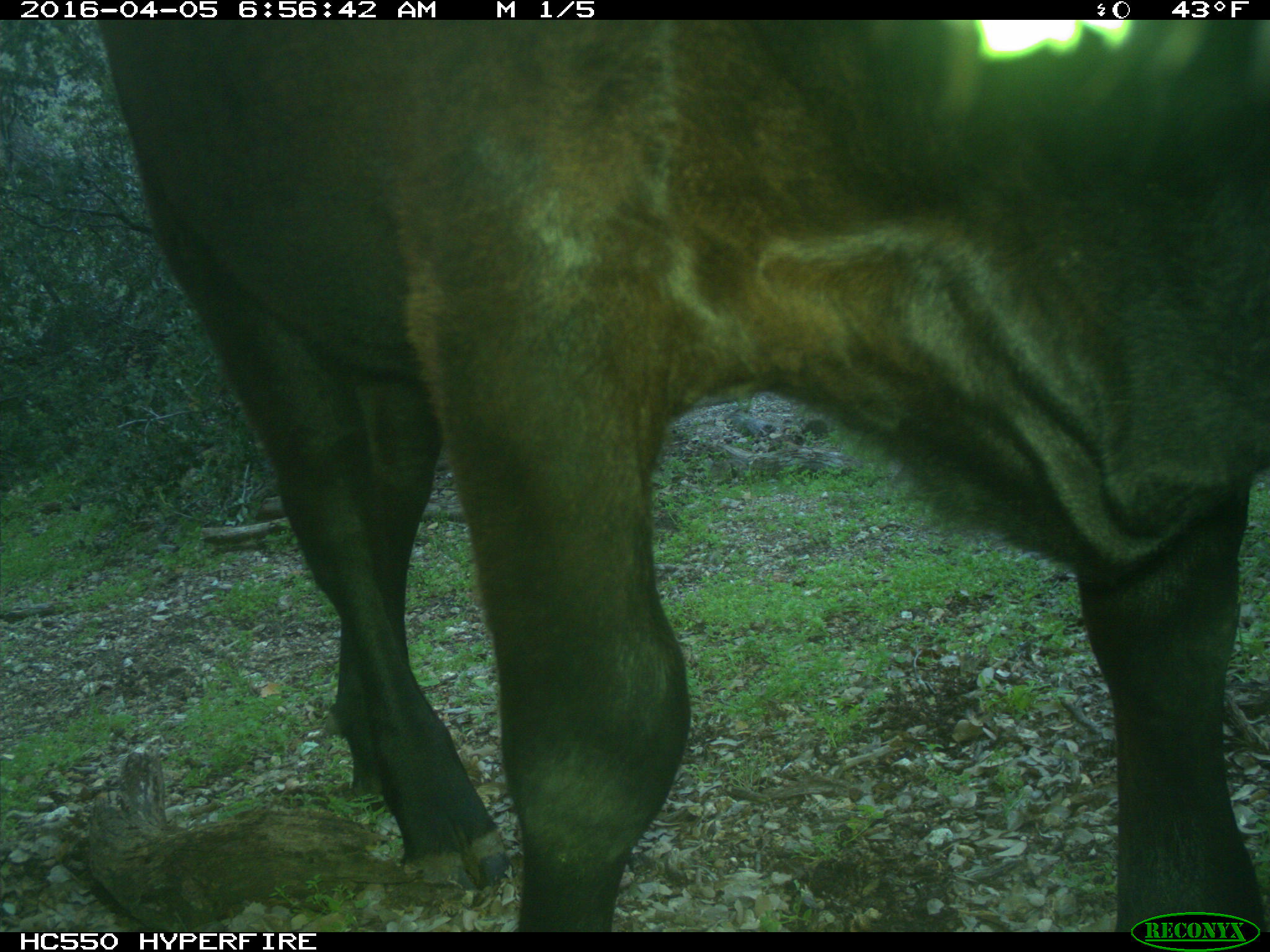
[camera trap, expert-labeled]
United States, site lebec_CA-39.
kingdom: Animalia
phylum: Chordata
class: Mammalia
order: Artiodactyla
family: Bovidae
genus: Bos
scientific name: Bos taurus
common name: domestic cow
Bos taurus (domestic cow).